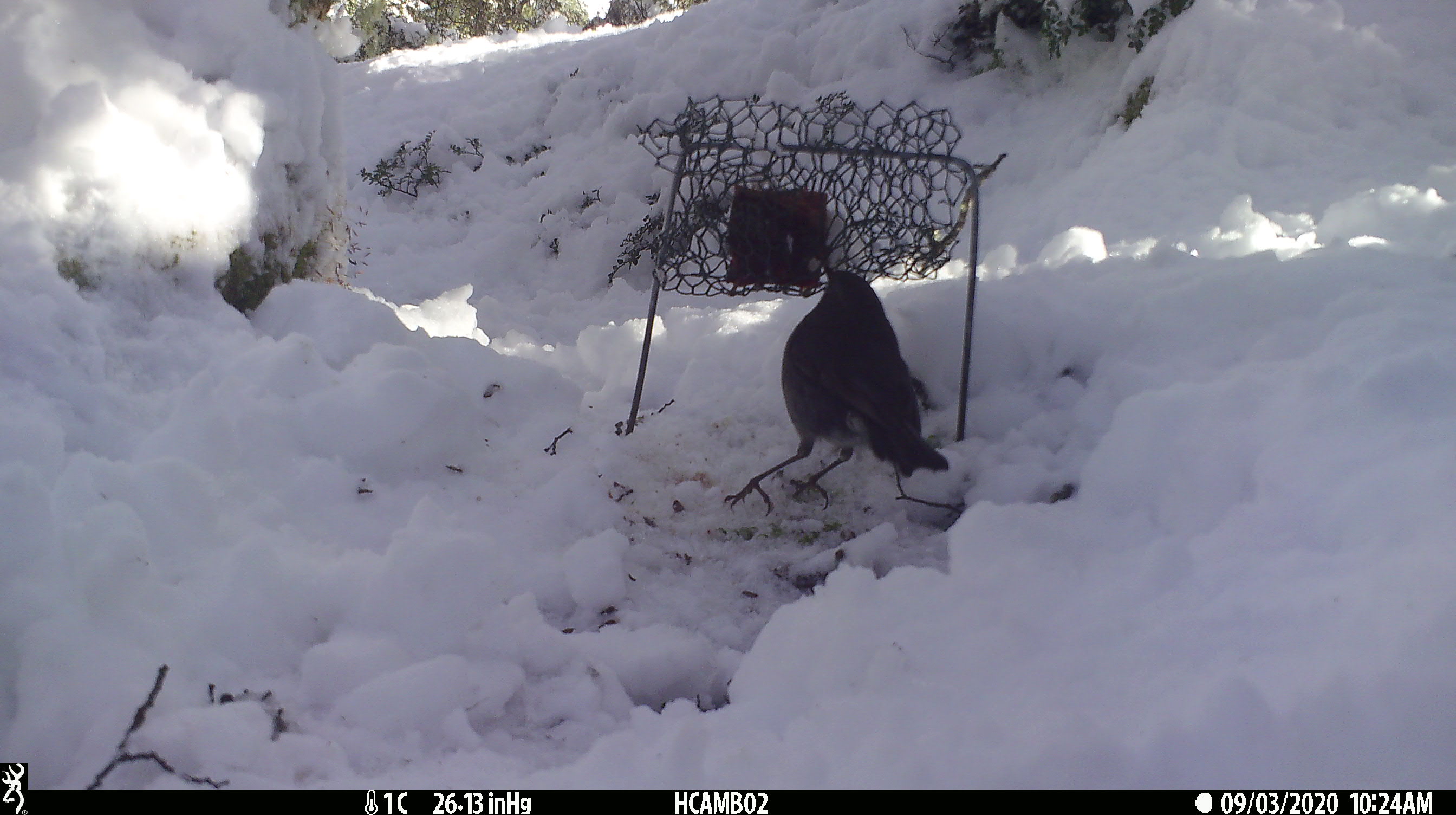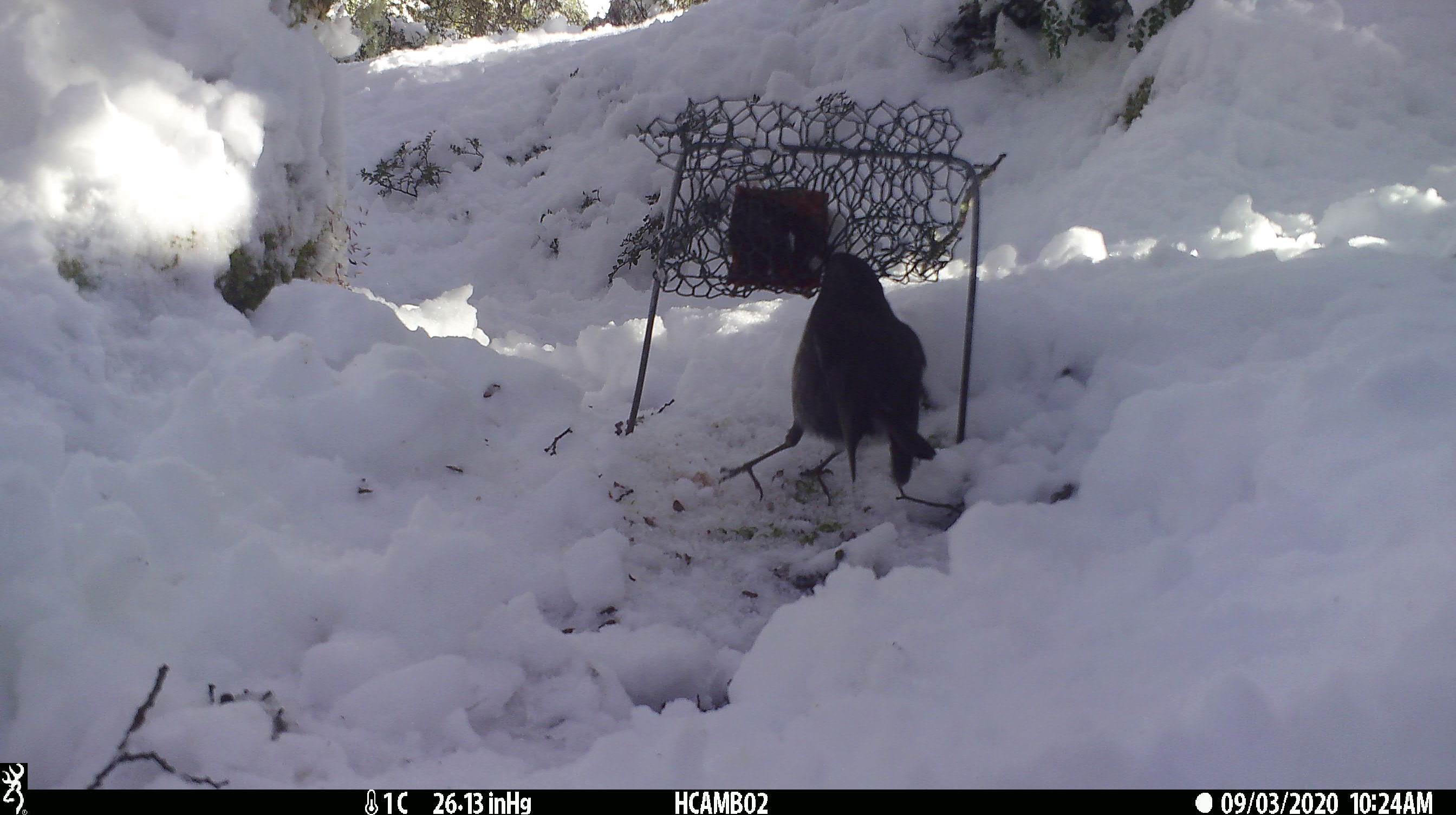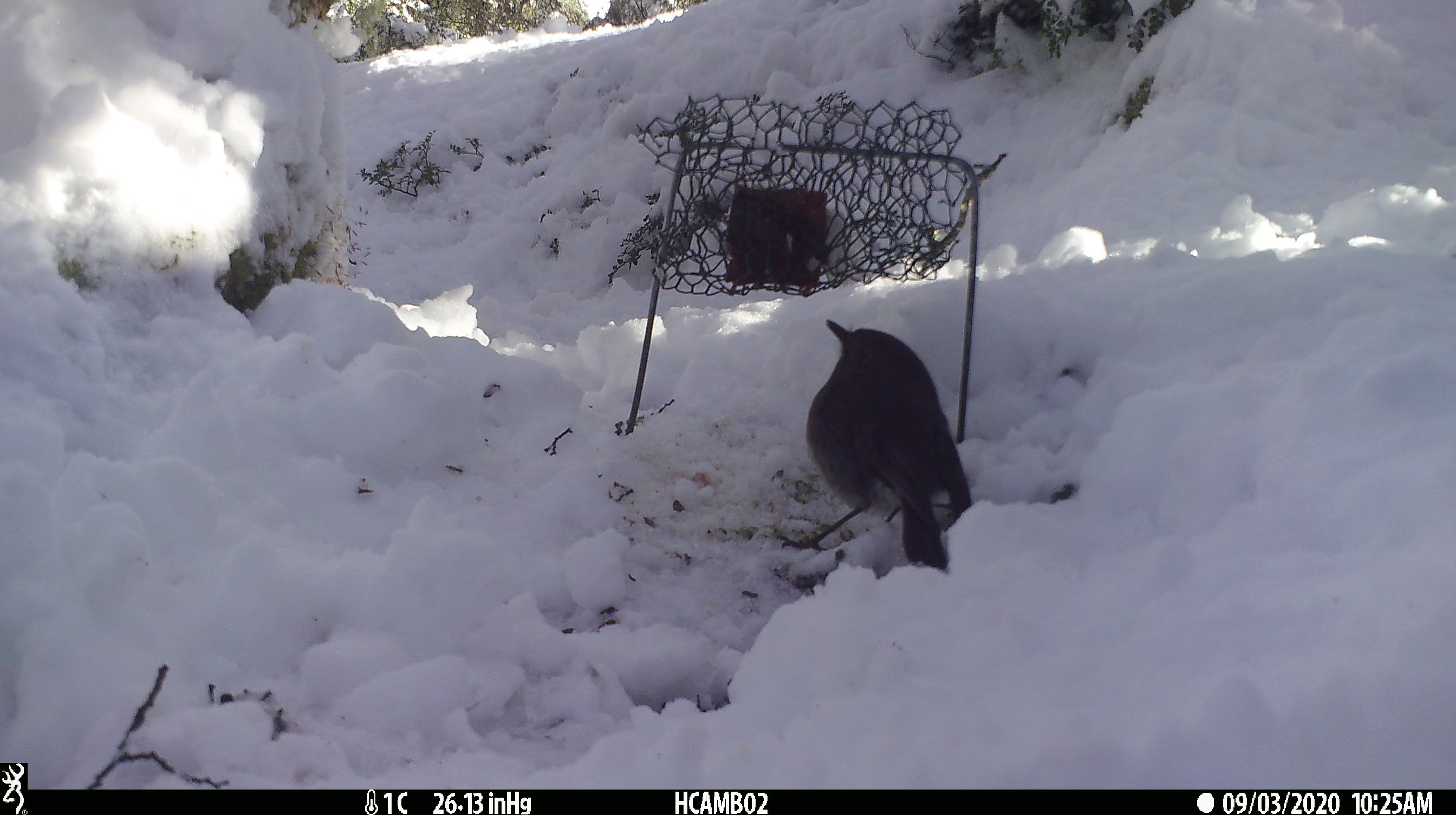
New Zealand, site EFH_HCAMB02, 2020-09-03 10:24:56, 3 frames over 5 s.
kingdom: Animalia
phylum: Chordata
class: Aves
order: Passeriformes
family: Petroicidae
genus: Petroica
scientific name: Petroica australis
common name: new zealand robin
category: robin